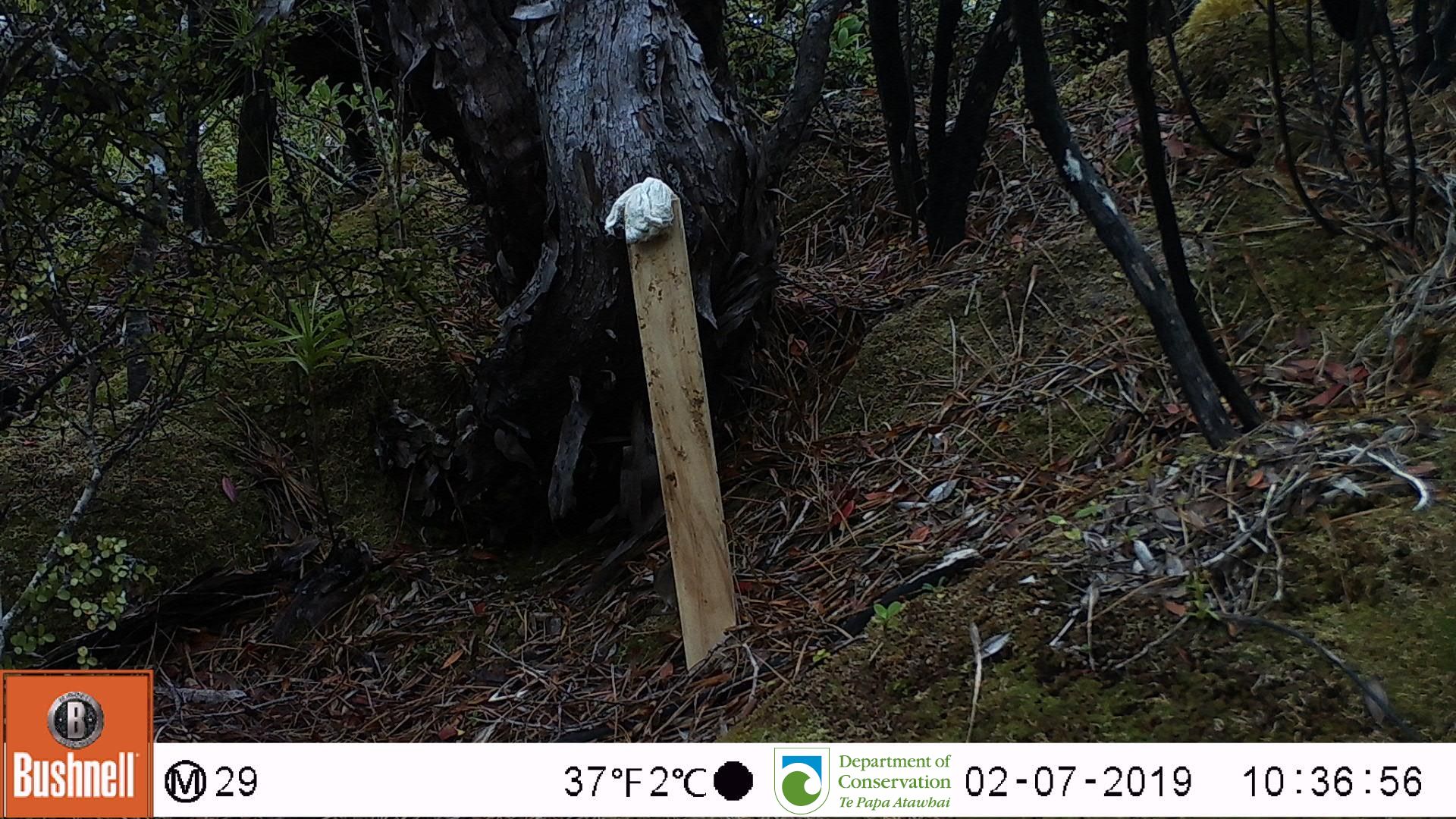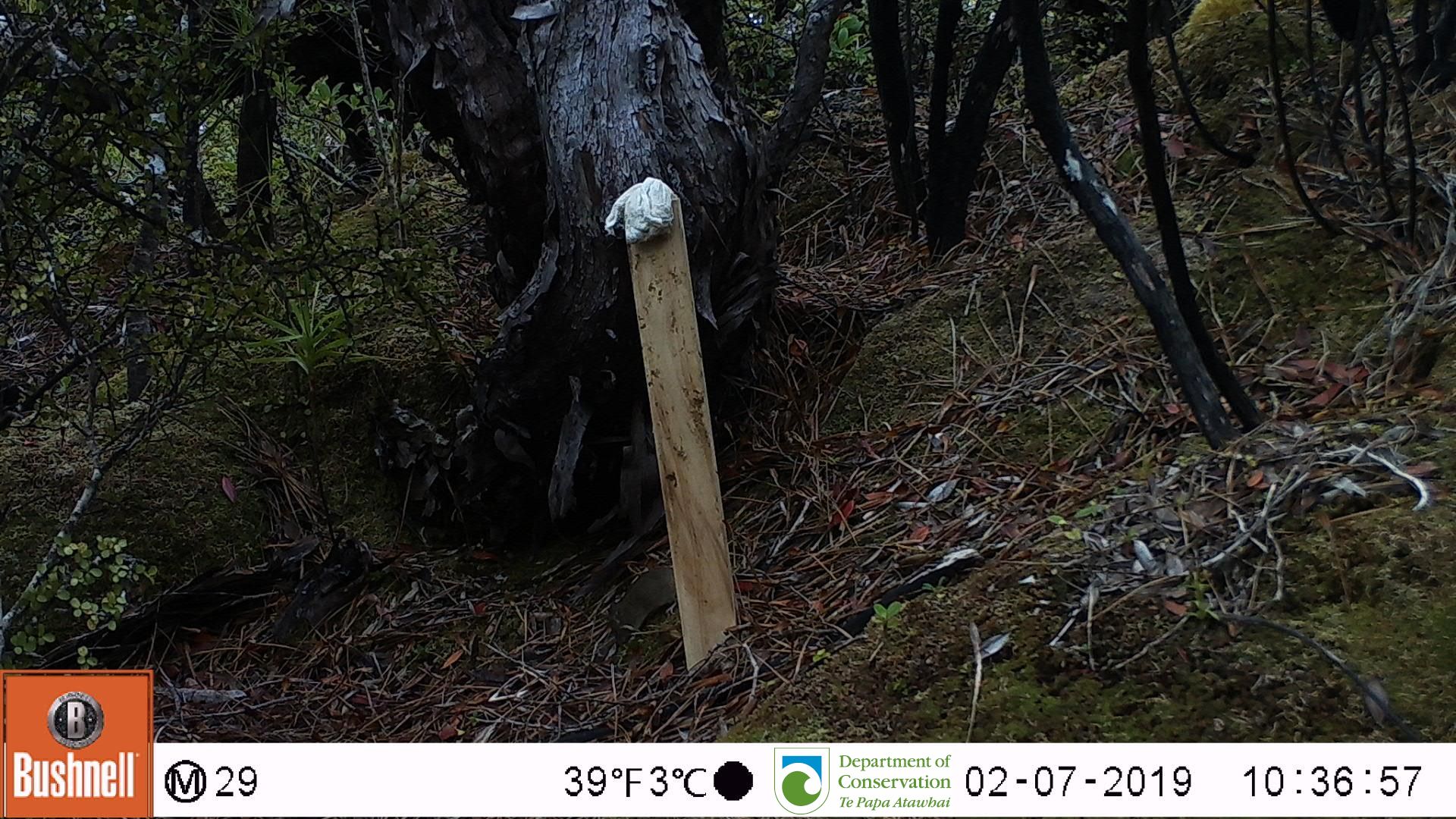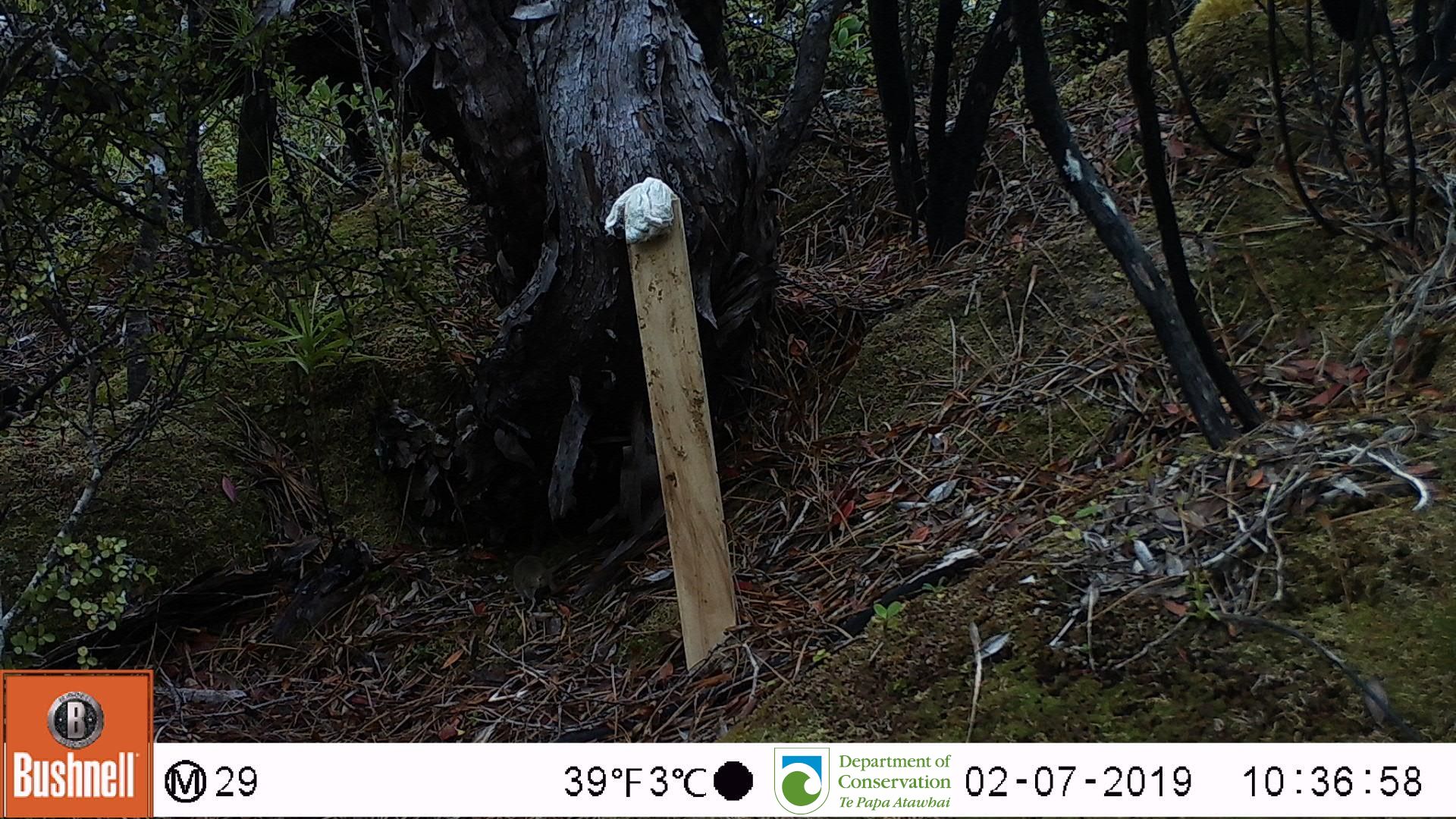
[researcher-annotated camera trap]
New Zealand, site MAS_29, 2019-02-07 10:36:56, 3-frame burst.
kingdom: Animalia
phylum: Chordata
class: Mammalia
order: Rodentia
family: Muridae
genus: Mus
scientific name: Mus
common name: mouse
Mouse (Mus).